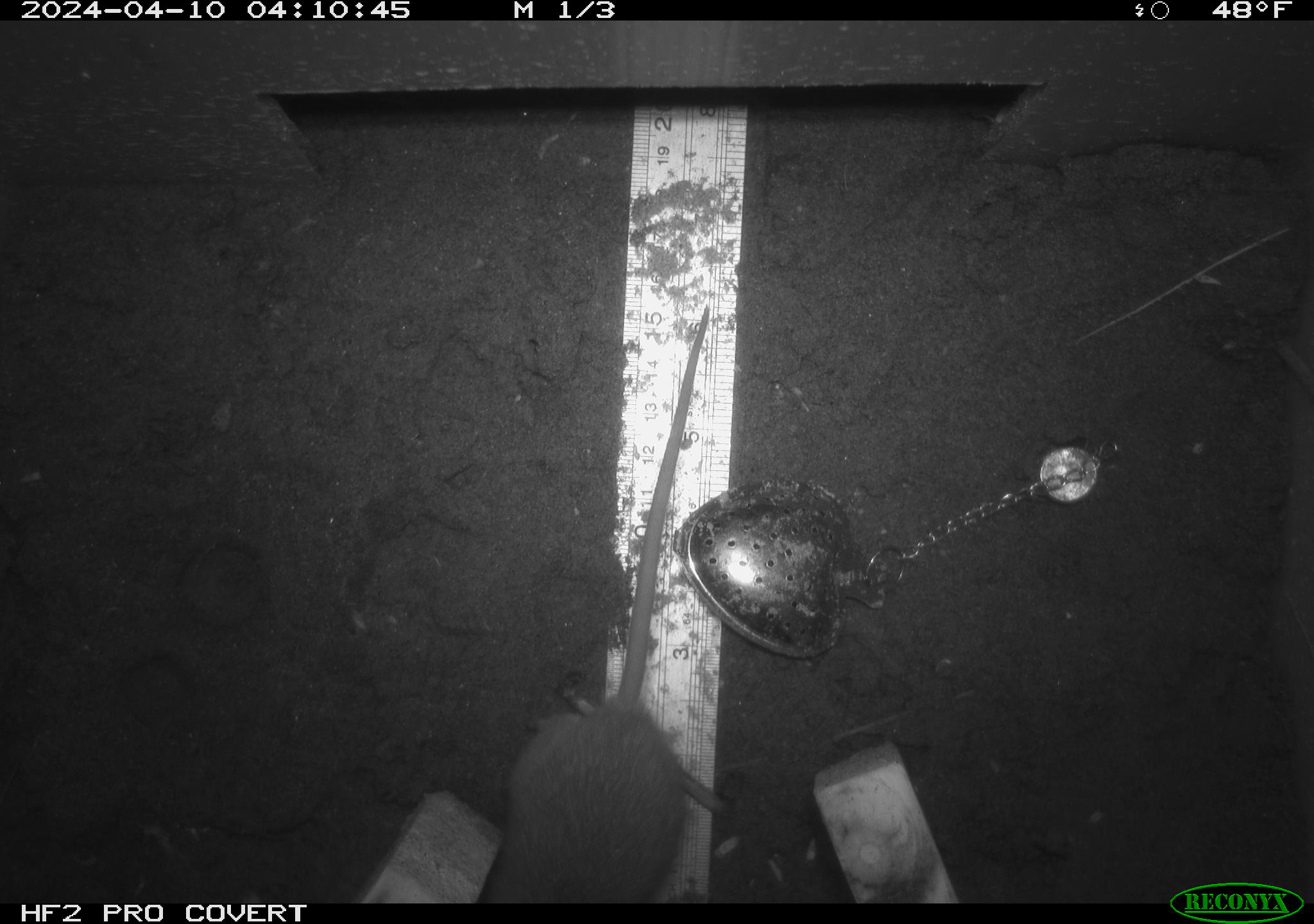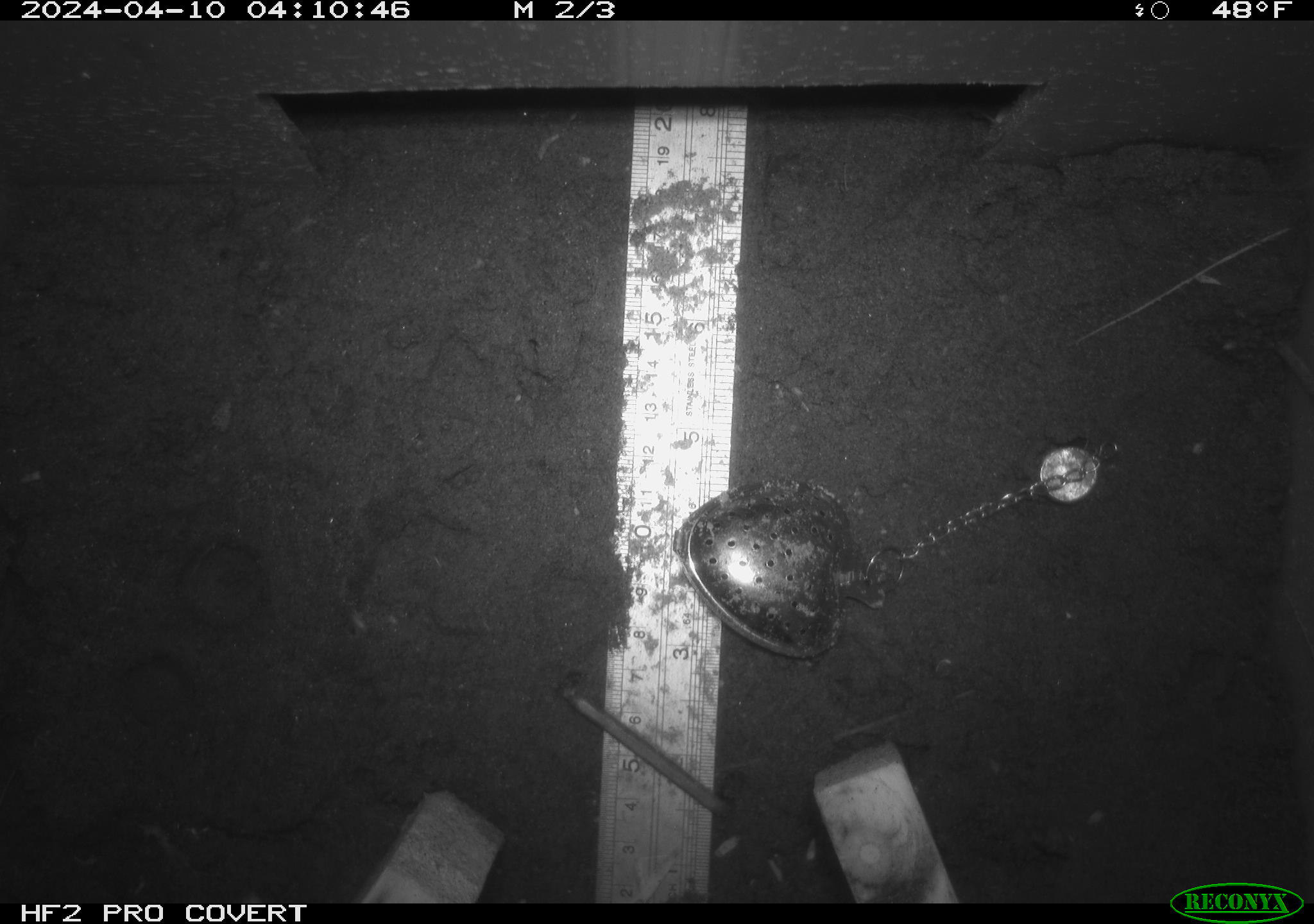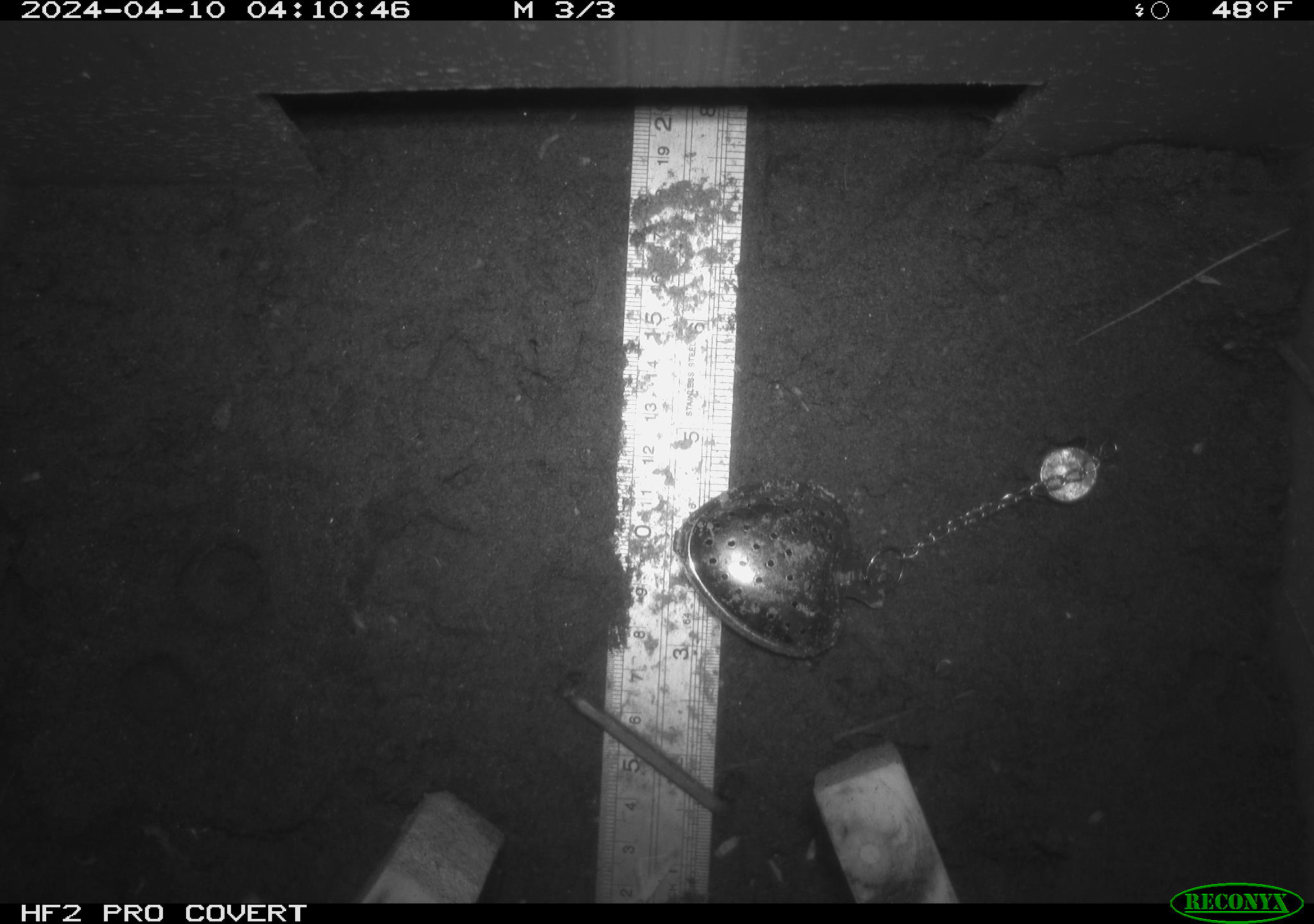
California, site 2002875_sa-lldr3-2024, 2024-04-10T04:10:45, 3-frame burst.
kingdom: Animalia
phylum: Chordata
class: Mammalia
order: Rodentia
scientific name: Rodentia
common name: rodent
Rodent (Rodentia).